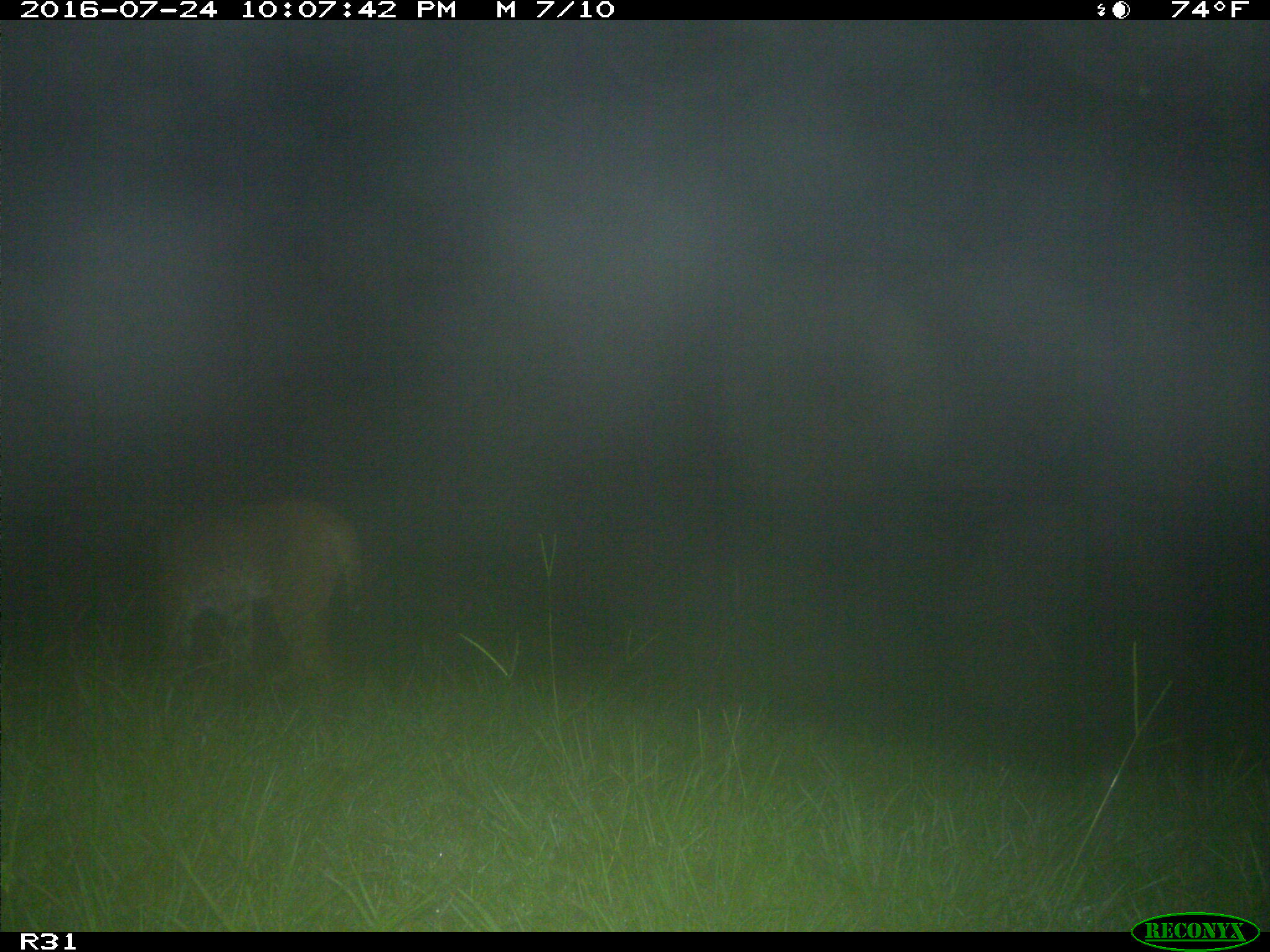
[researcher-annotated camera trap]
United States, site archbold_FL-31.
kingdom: Animalia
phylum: Chordata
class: Mammalia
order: Carnivora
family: Felidae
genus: Lynx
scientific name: Lynx rufus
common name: bobcat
Lynx rufus (bobcat).